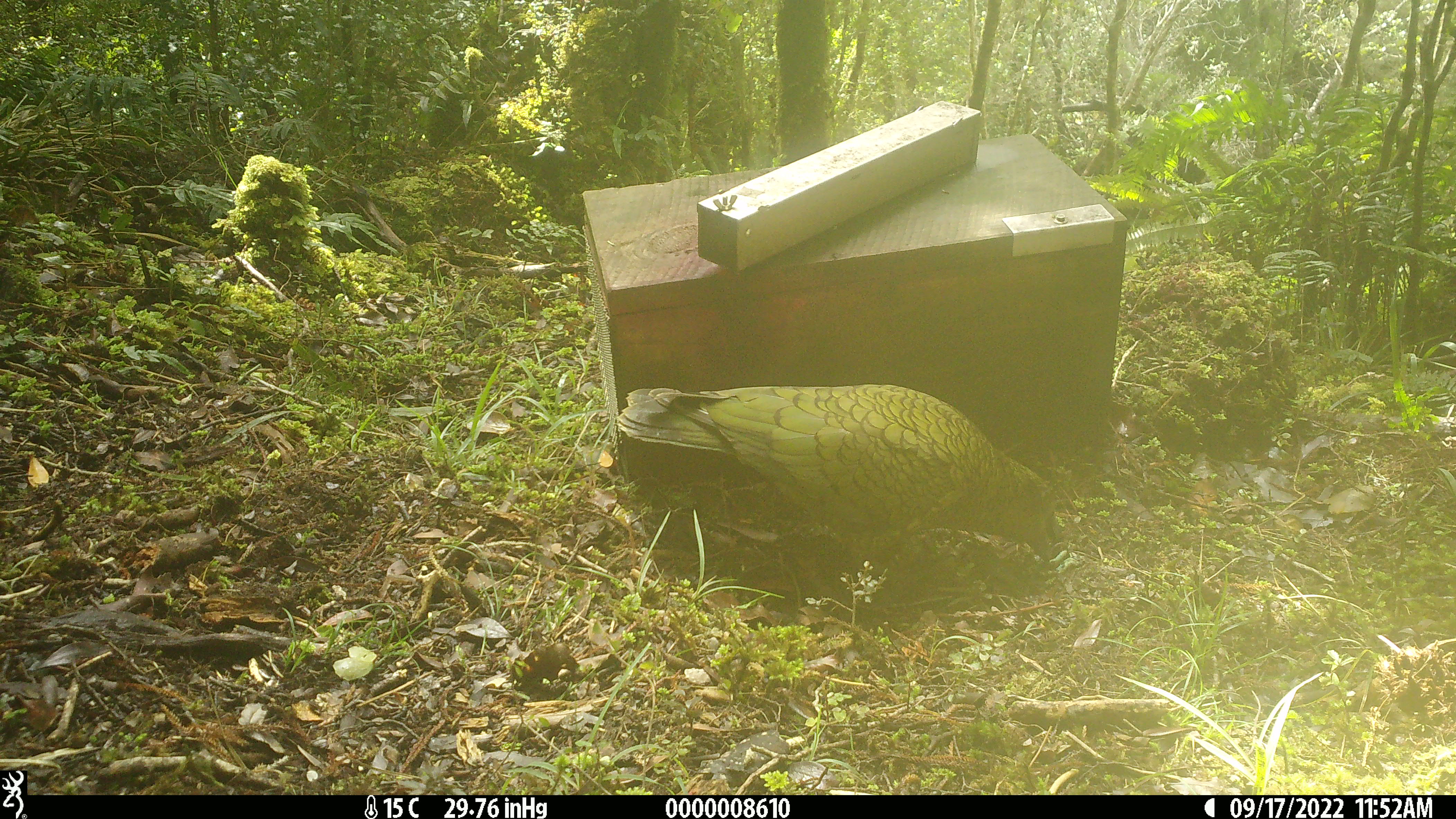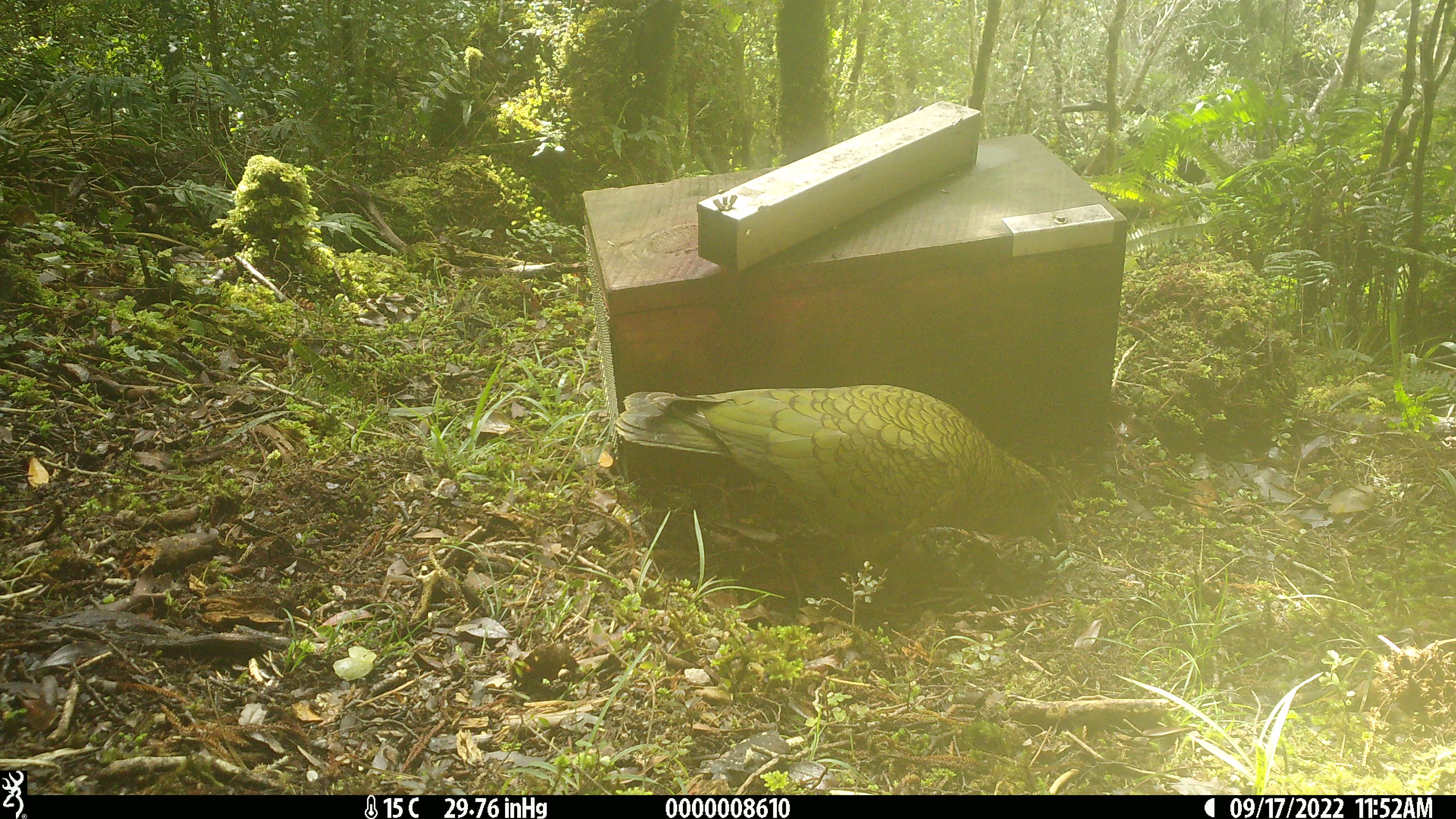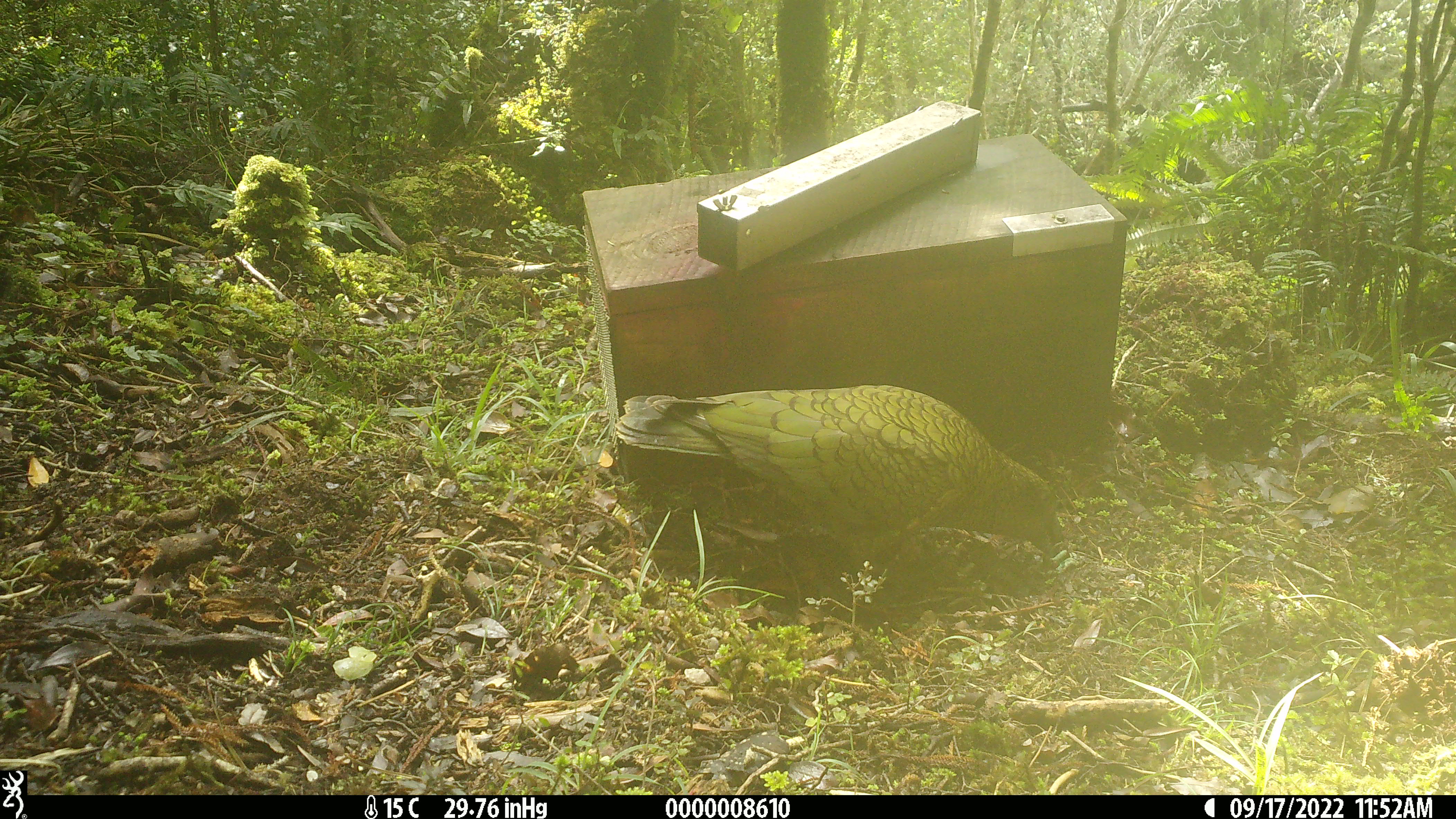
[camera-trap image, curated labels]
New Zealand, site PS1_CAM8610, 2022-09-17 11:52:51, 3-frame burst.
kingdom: Animalia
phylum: Chordata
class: Aves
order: Psittaciformes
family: Strigopidae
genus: Nestor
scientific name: Nestor notabilis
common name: kea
Kea (Nestor notabilis).